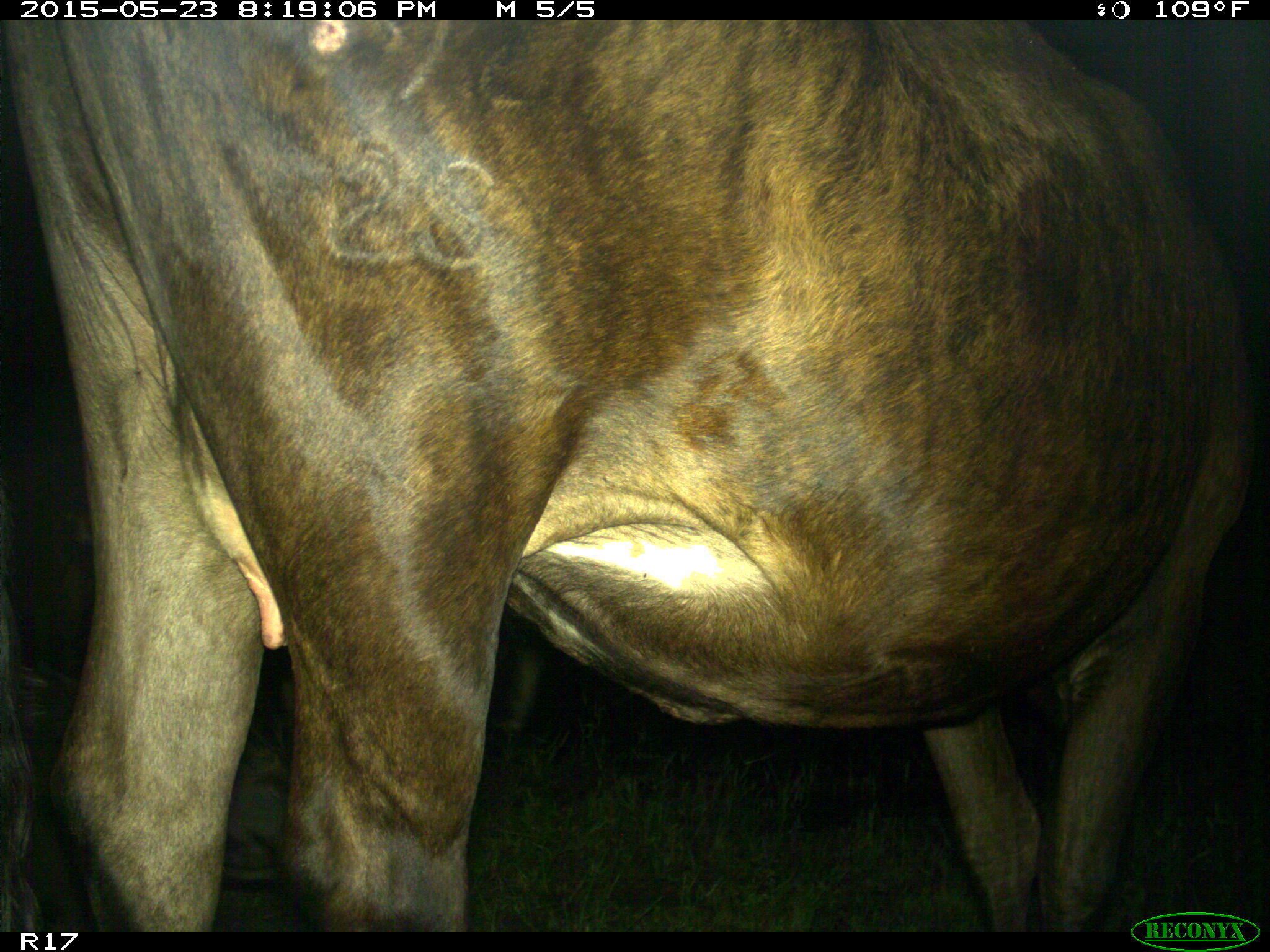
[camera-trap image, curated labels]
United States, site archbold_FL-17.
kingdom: Animalia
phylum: Chordata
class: Mammalia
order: Artiodactyla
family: Bovidae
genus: Bos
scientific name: Bos taurus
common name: domestic cow